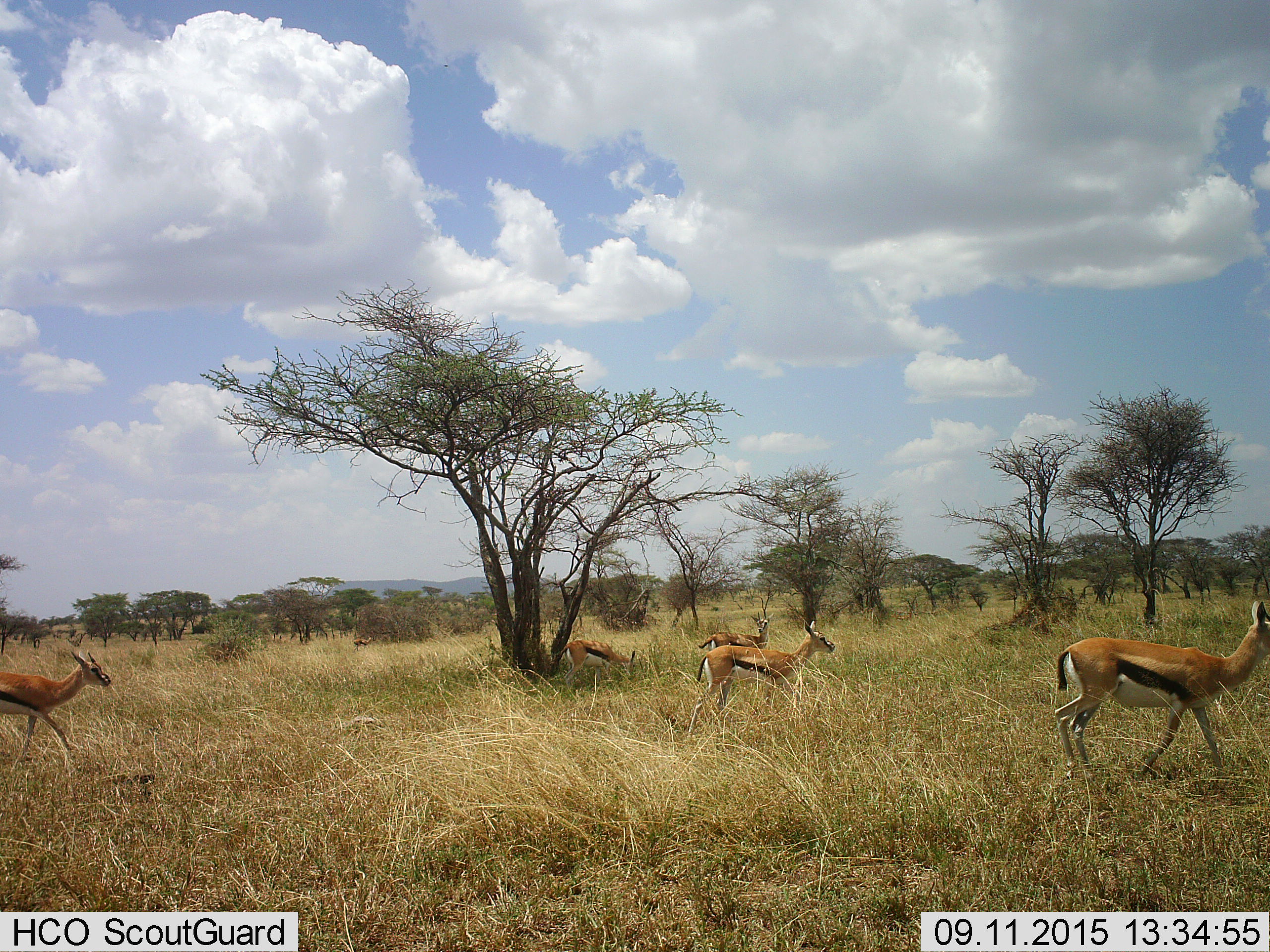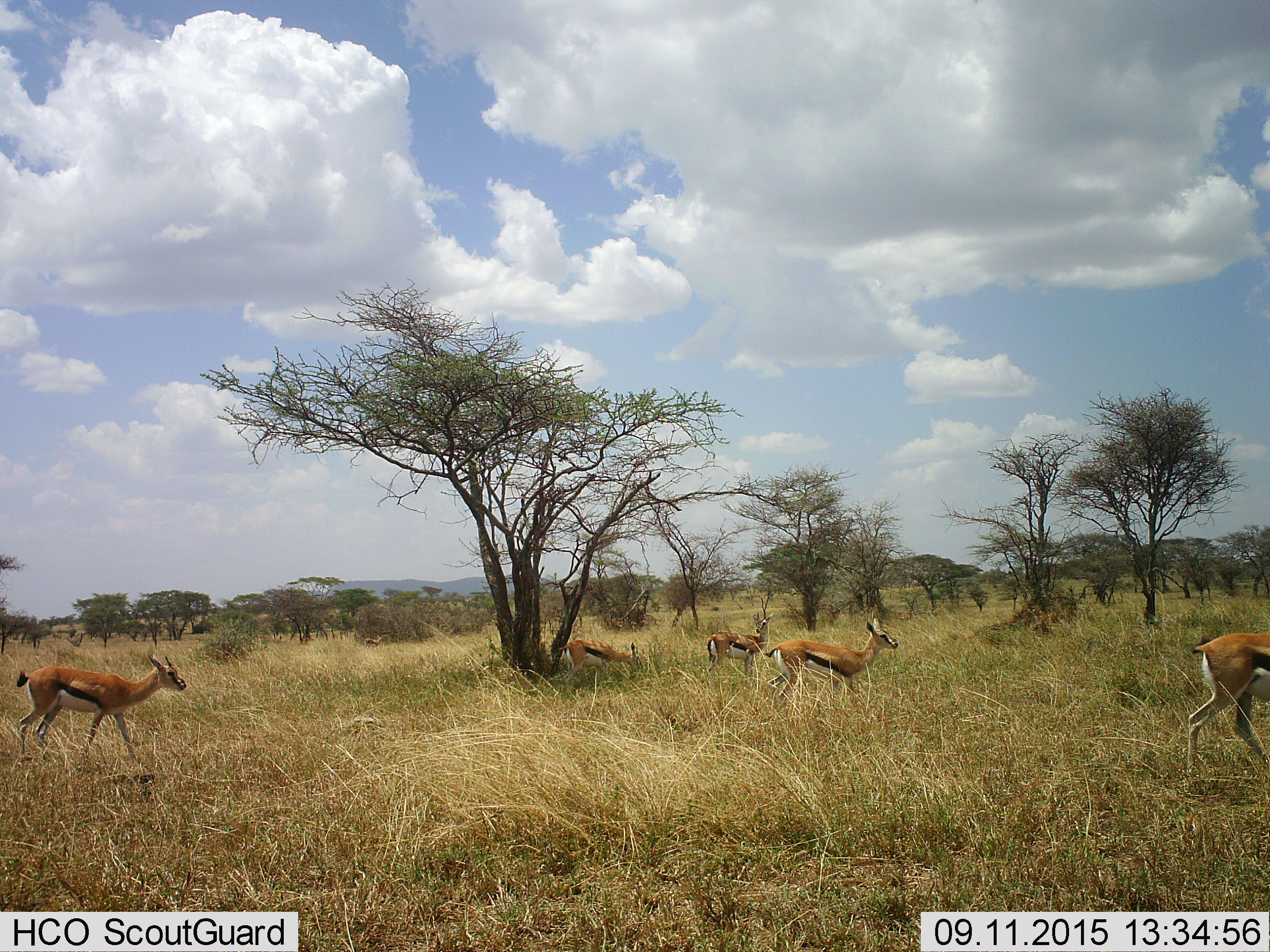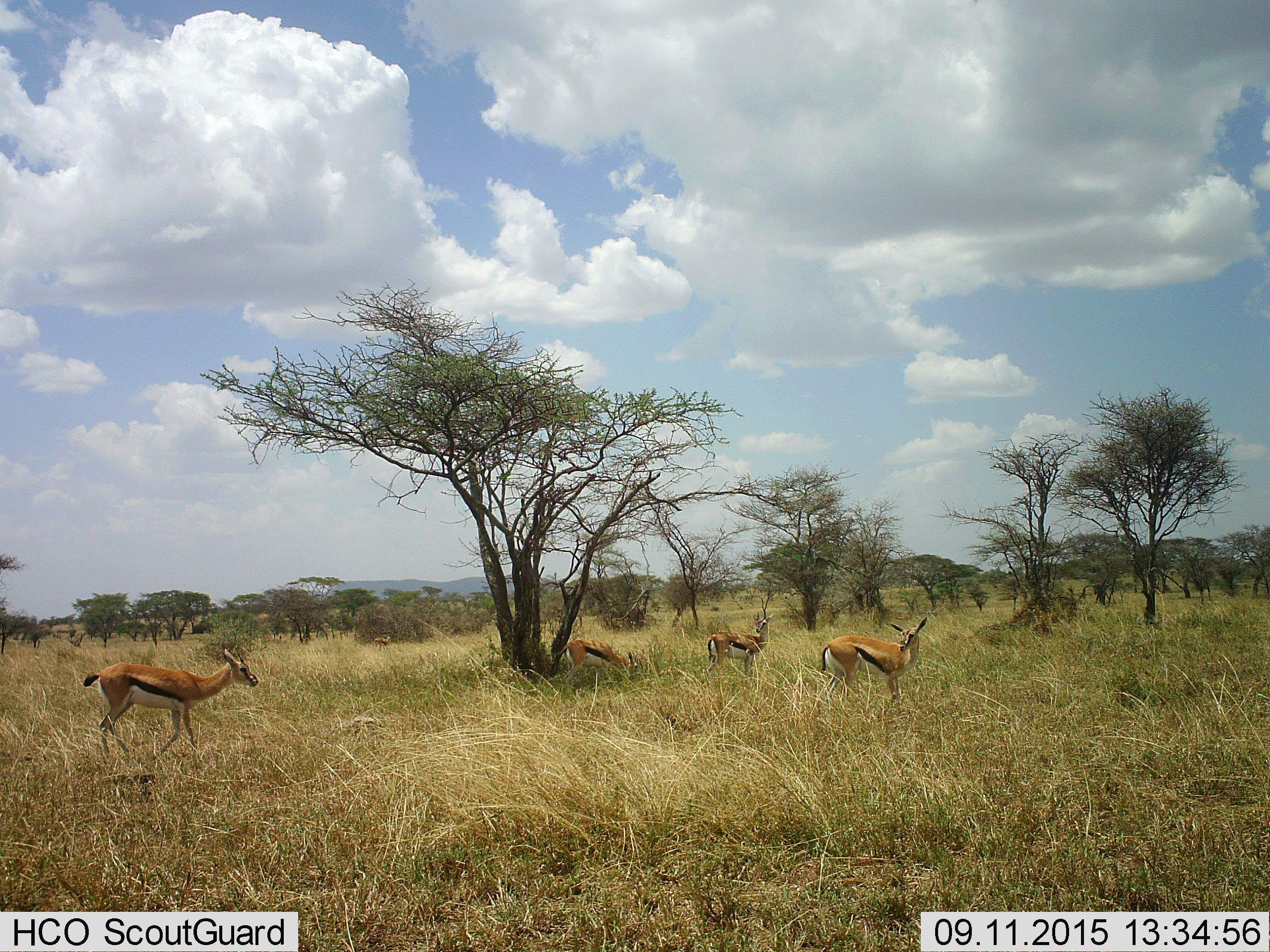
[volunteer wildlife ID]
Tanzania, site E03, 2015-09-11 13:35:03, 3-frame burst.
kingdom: Animalia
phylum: Chordata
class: Mammalia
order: Artiodactyla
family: Bovidae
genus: Eudorcas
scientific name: Eudorcas thomsonii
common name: thomson's gazelle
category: gazellethomsons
Gazellethomsons (thomson's gazelle) (Eudorcas thomsonii), count 6. Behavior (volunteer vote fractions): standing 61%, resting 6%, moving 94%, interacting 6%. Young present (vote fraction): 22%. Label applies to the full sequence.